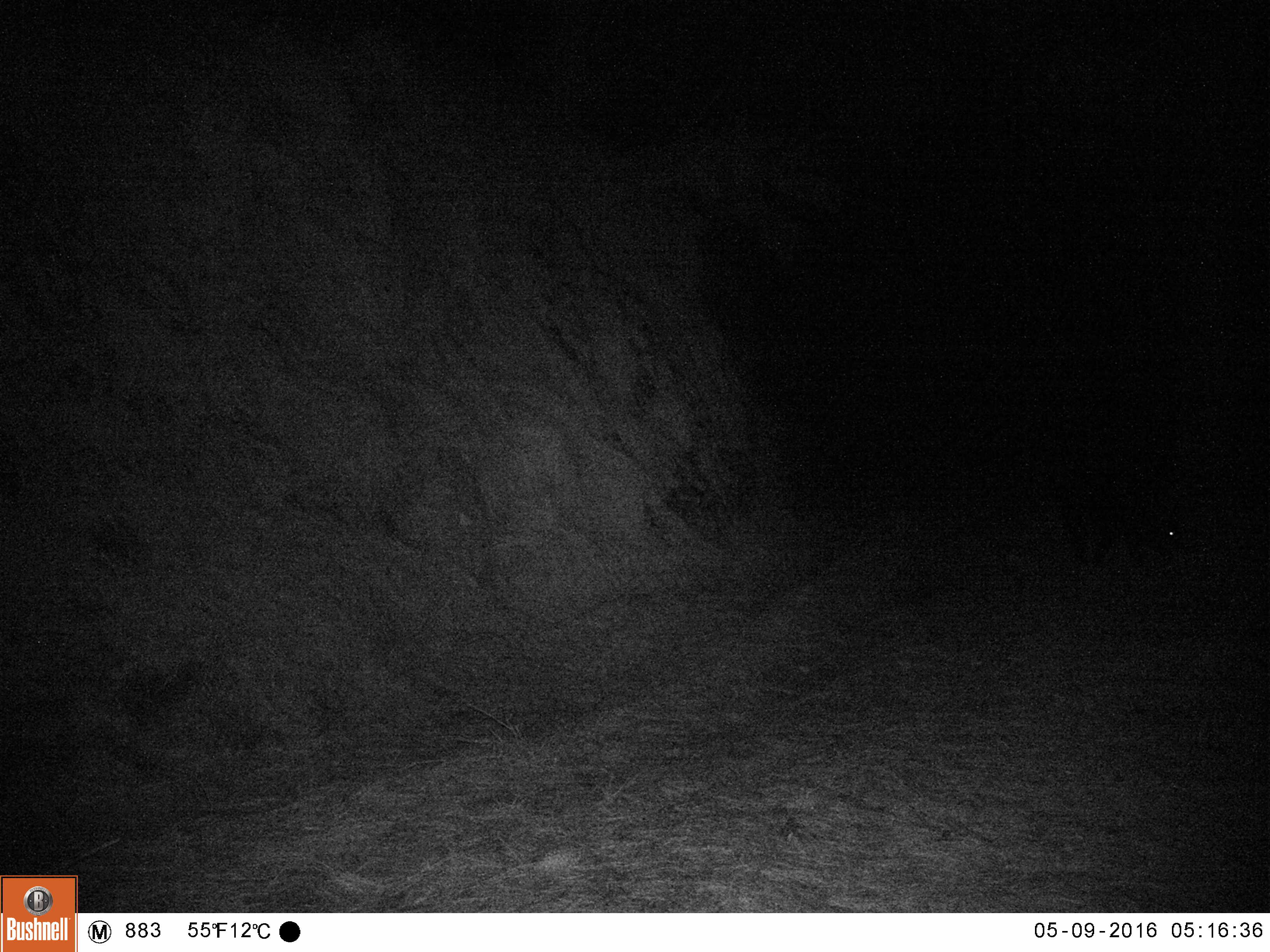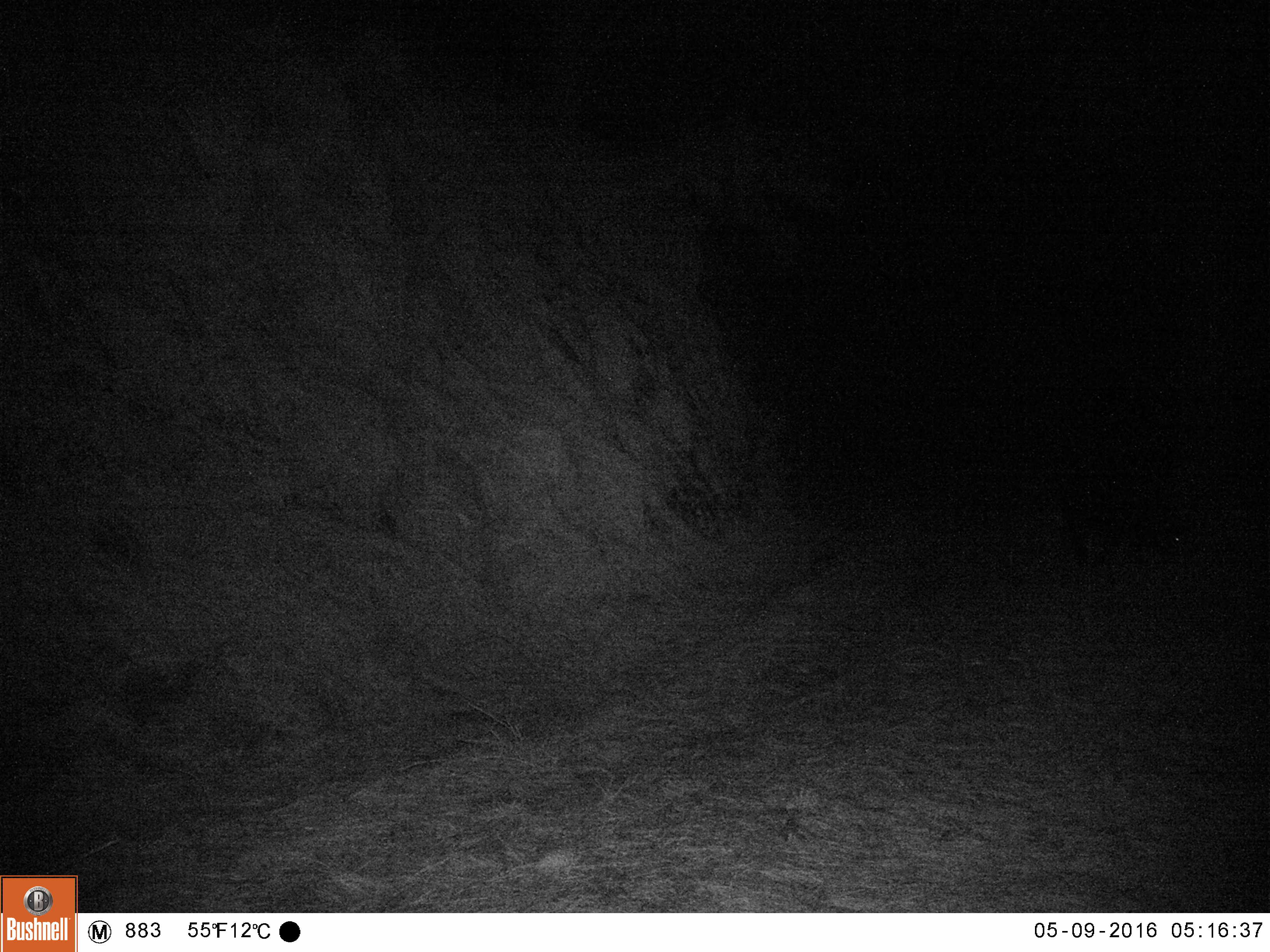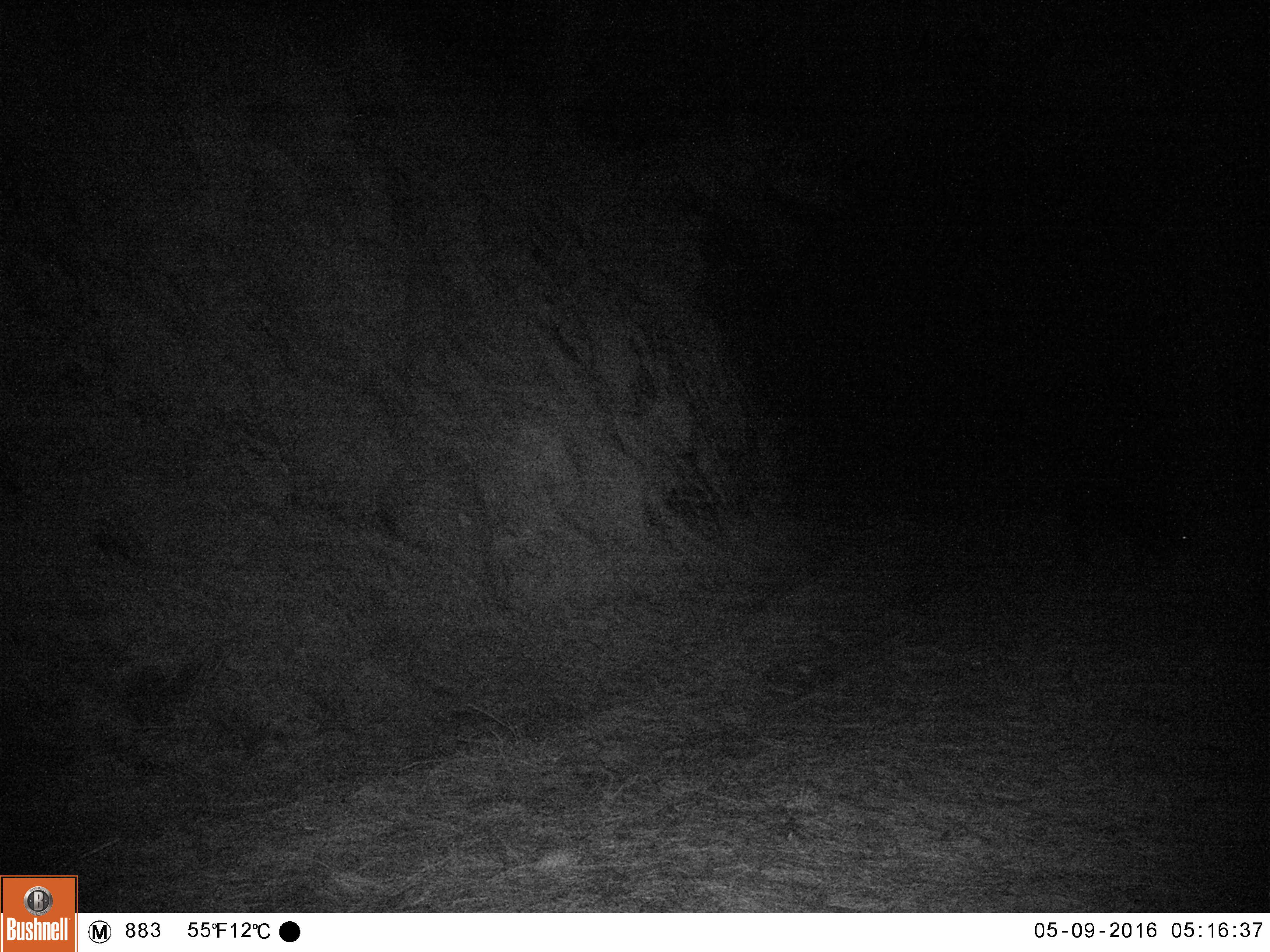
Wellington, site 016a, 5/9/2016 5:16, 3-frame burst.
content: unidentified animal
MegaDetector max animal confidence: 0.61